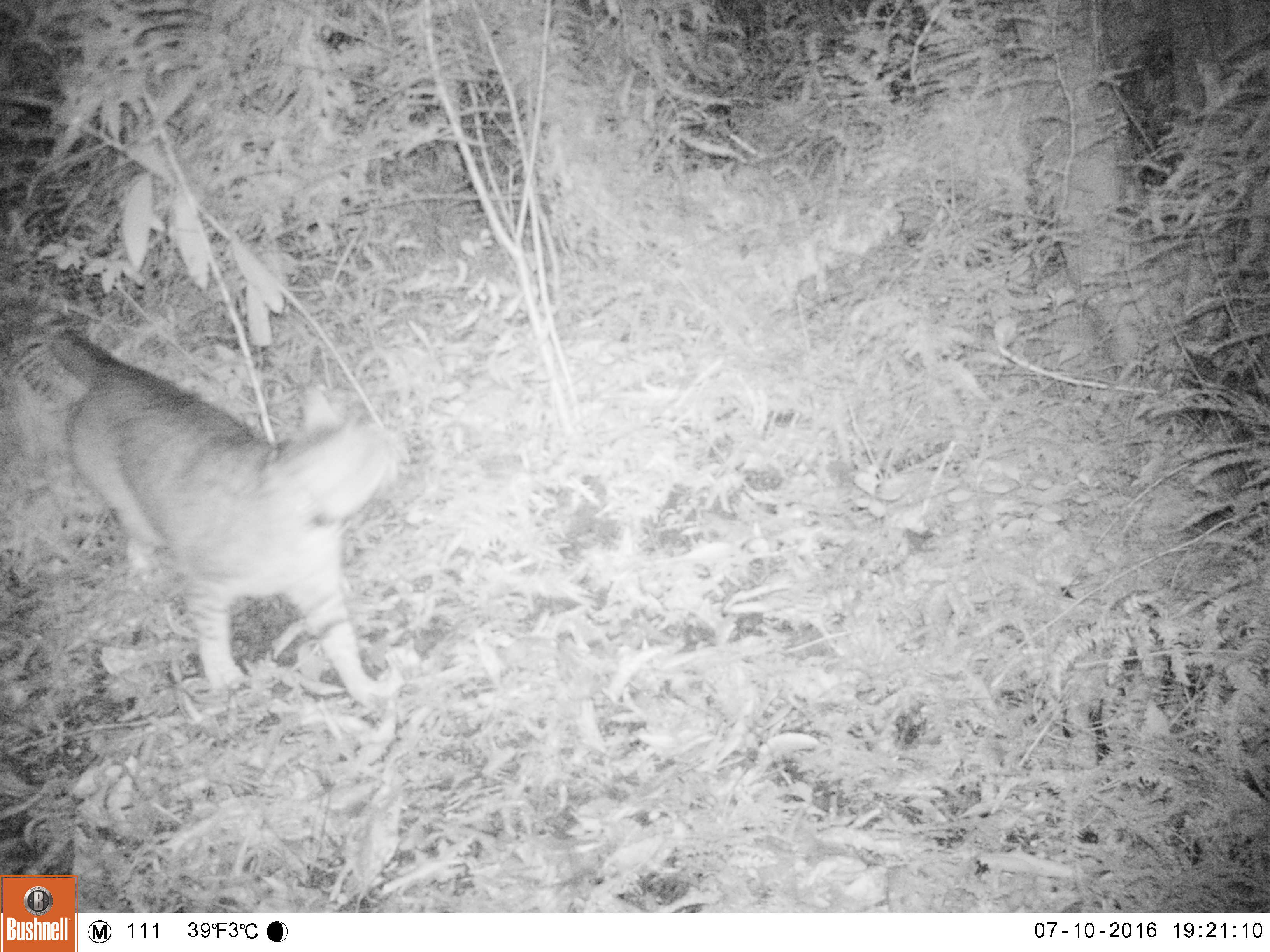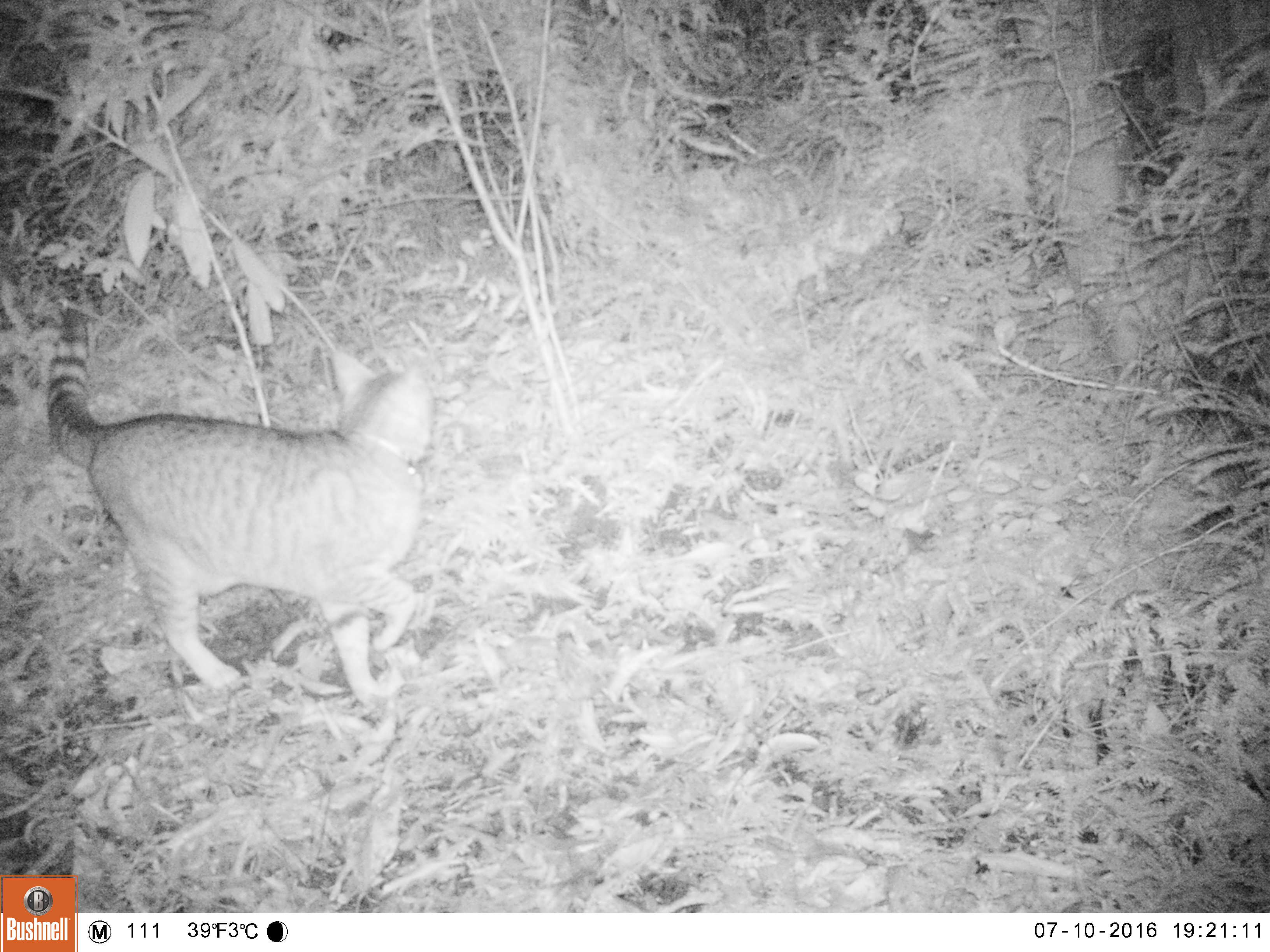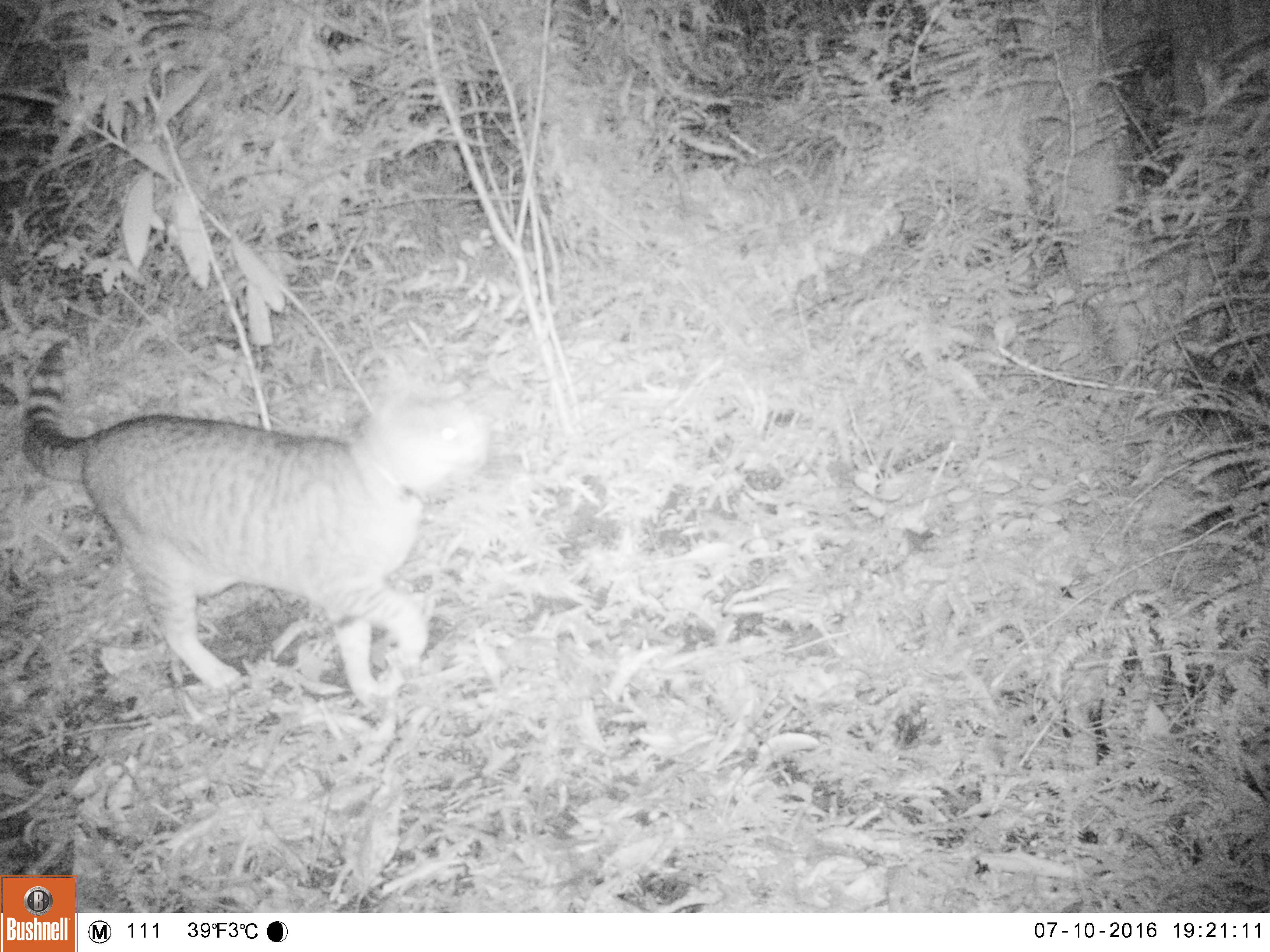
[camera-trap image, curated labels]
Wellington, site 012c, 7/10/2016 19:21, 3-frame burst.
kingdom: Animalia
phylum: Chordata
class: Mammalia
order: Carnivora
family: Felidae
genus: Felis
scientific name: Felis catus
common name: cat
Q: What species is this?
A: Cat (Felis catus).